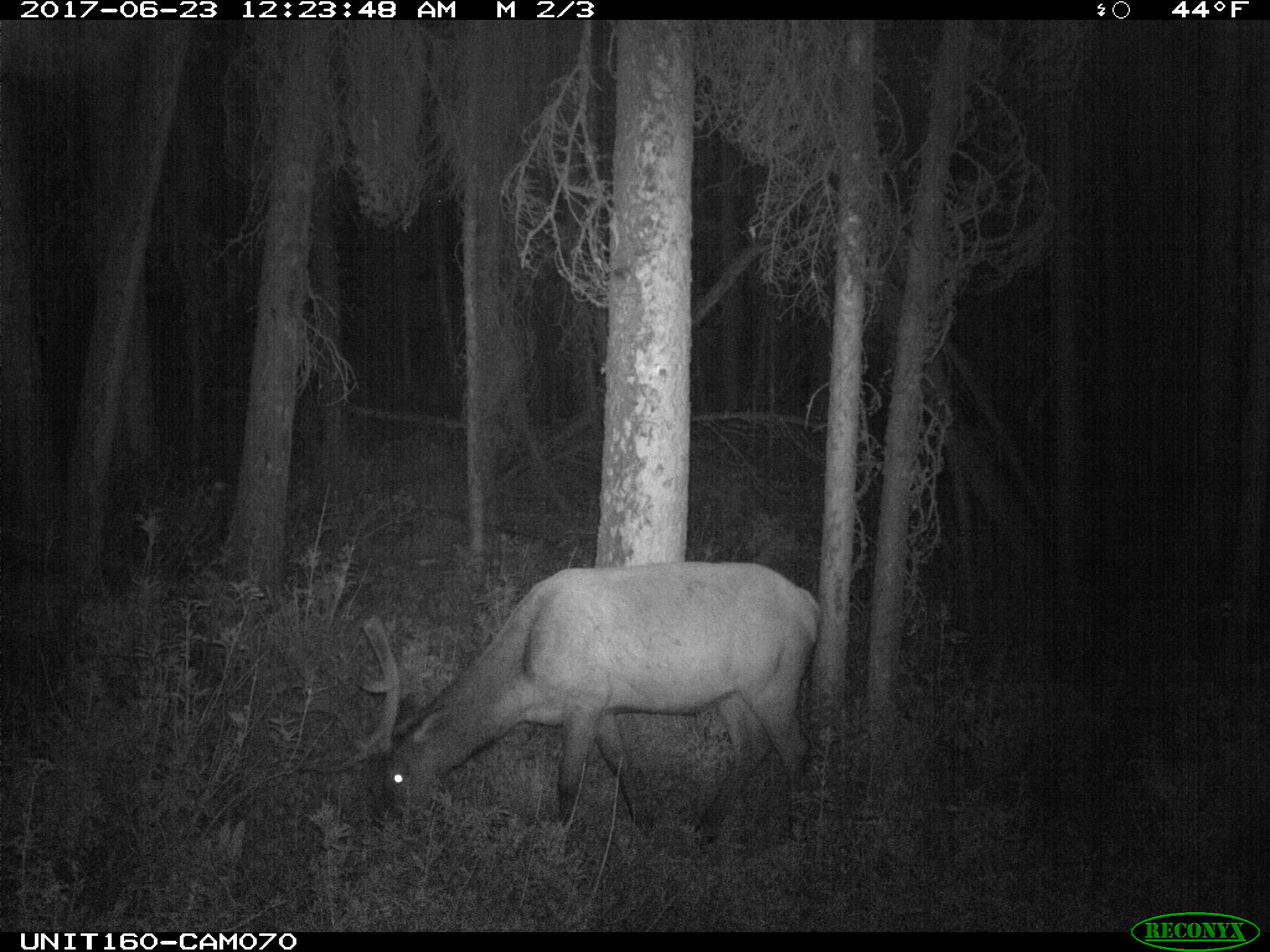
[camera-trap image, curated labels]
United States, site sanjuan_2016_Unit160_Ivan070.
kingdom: Animalia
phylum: Chordata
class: Mammalia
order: Artiodactyla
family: Cervidae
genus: Cervus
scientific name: Cervus elaphus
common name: red deer